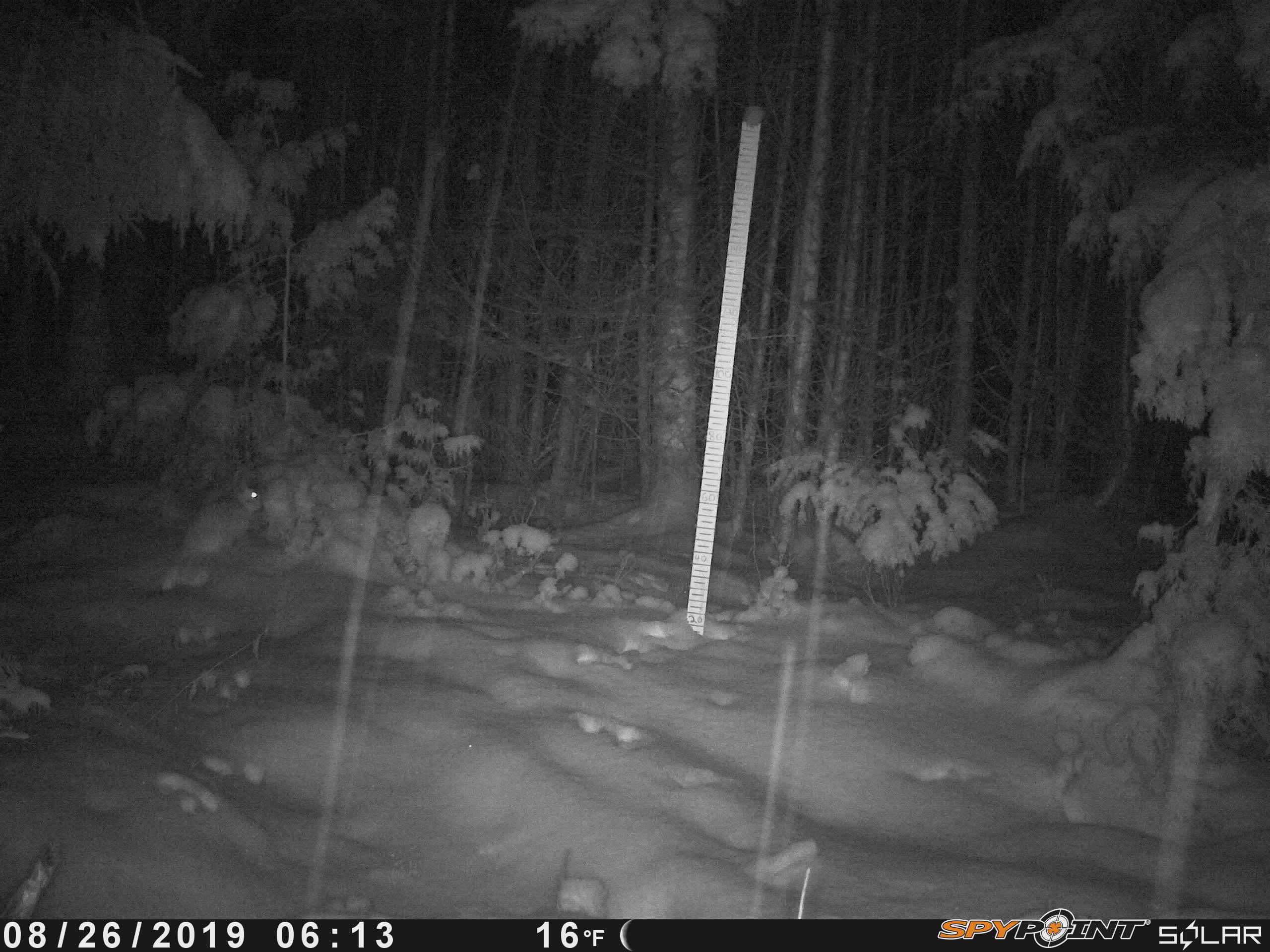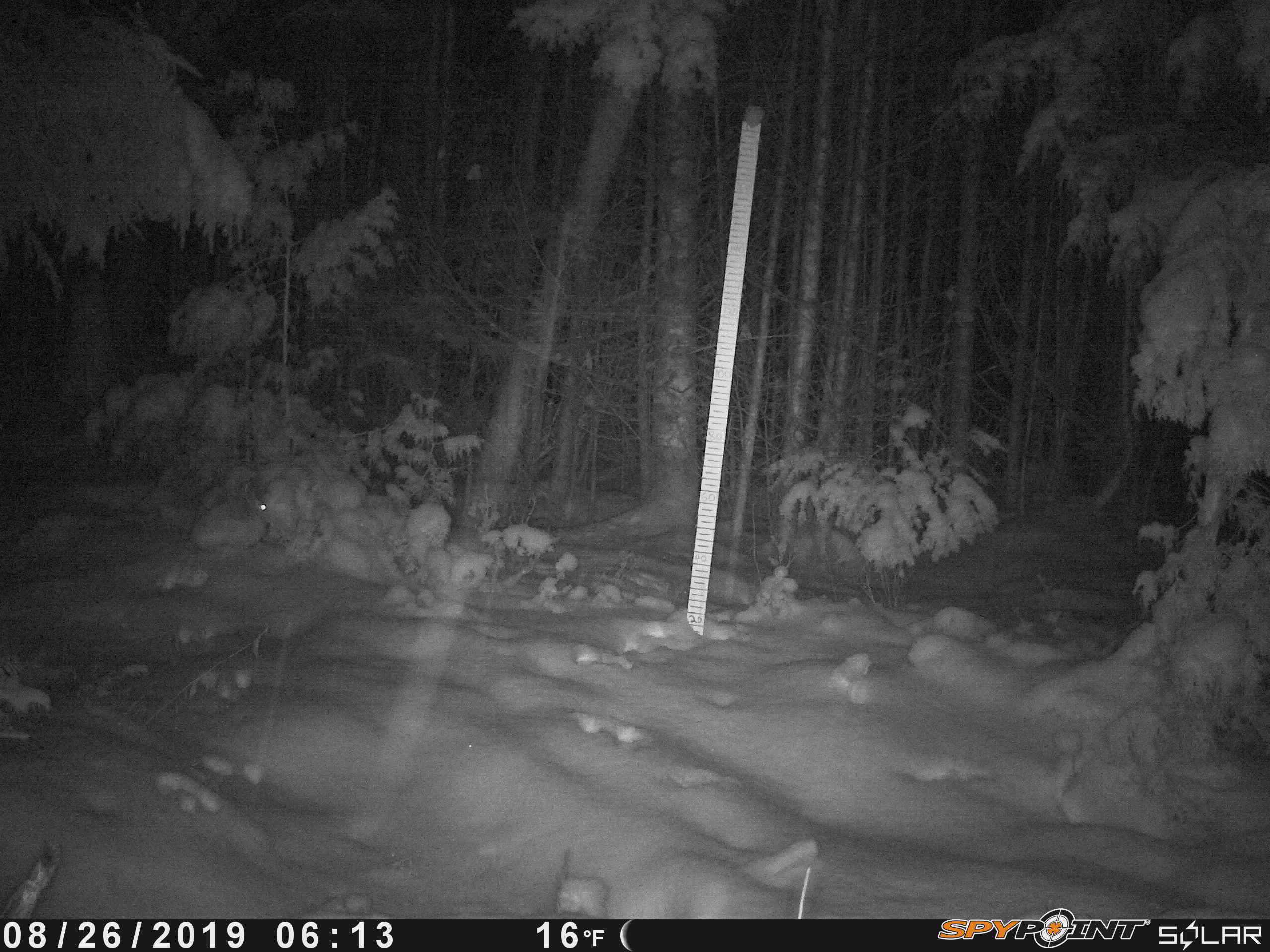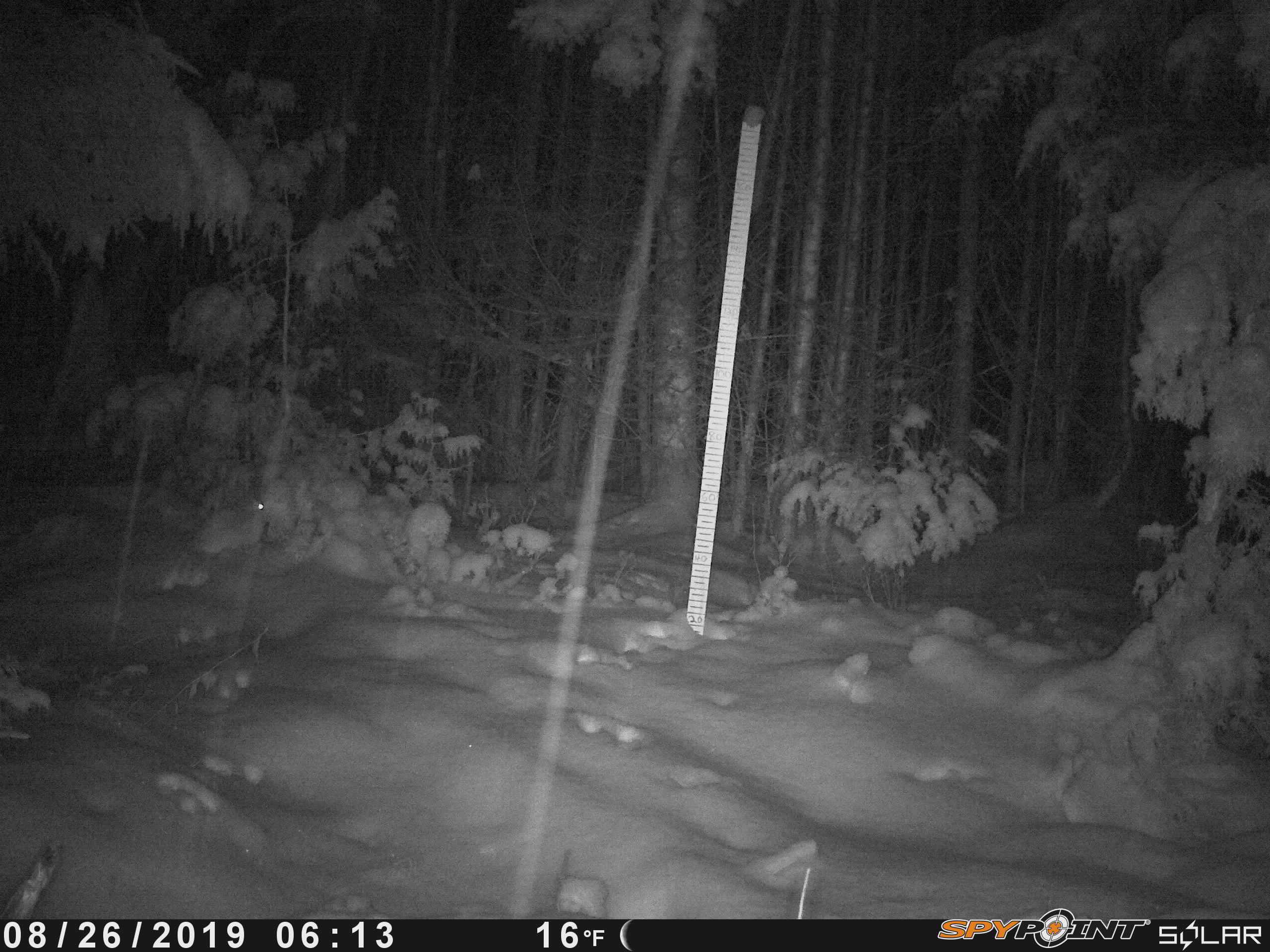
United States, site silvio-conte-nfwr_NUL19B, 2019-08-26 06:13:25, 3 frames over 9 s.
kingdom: Animalia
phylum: Chordata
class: Mammalia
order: Lagomorpha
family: Leporidae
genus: Lepus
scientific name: Lepus americanus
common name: snowshoe hare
Snowshoe hare (Lepus americanus).